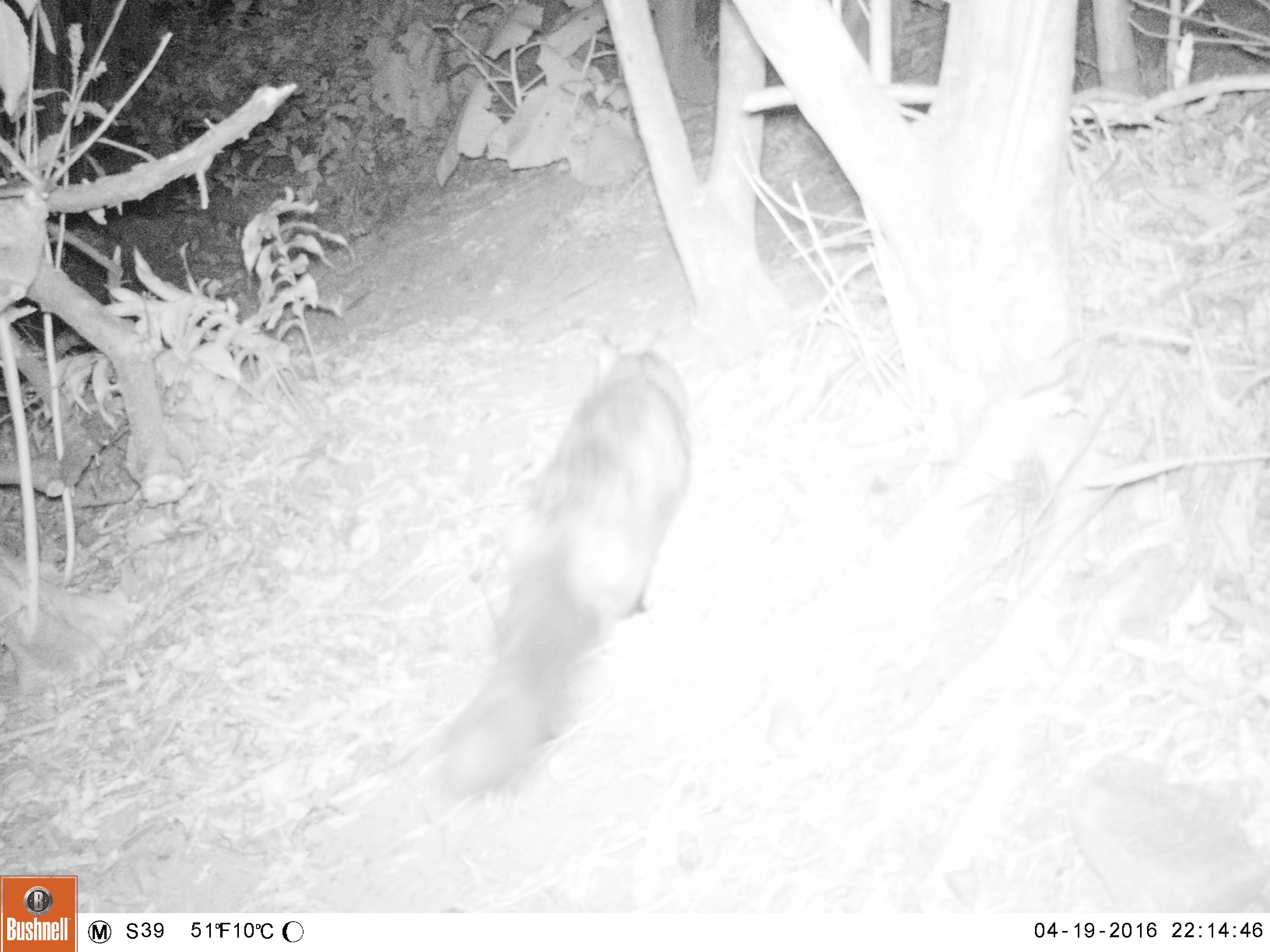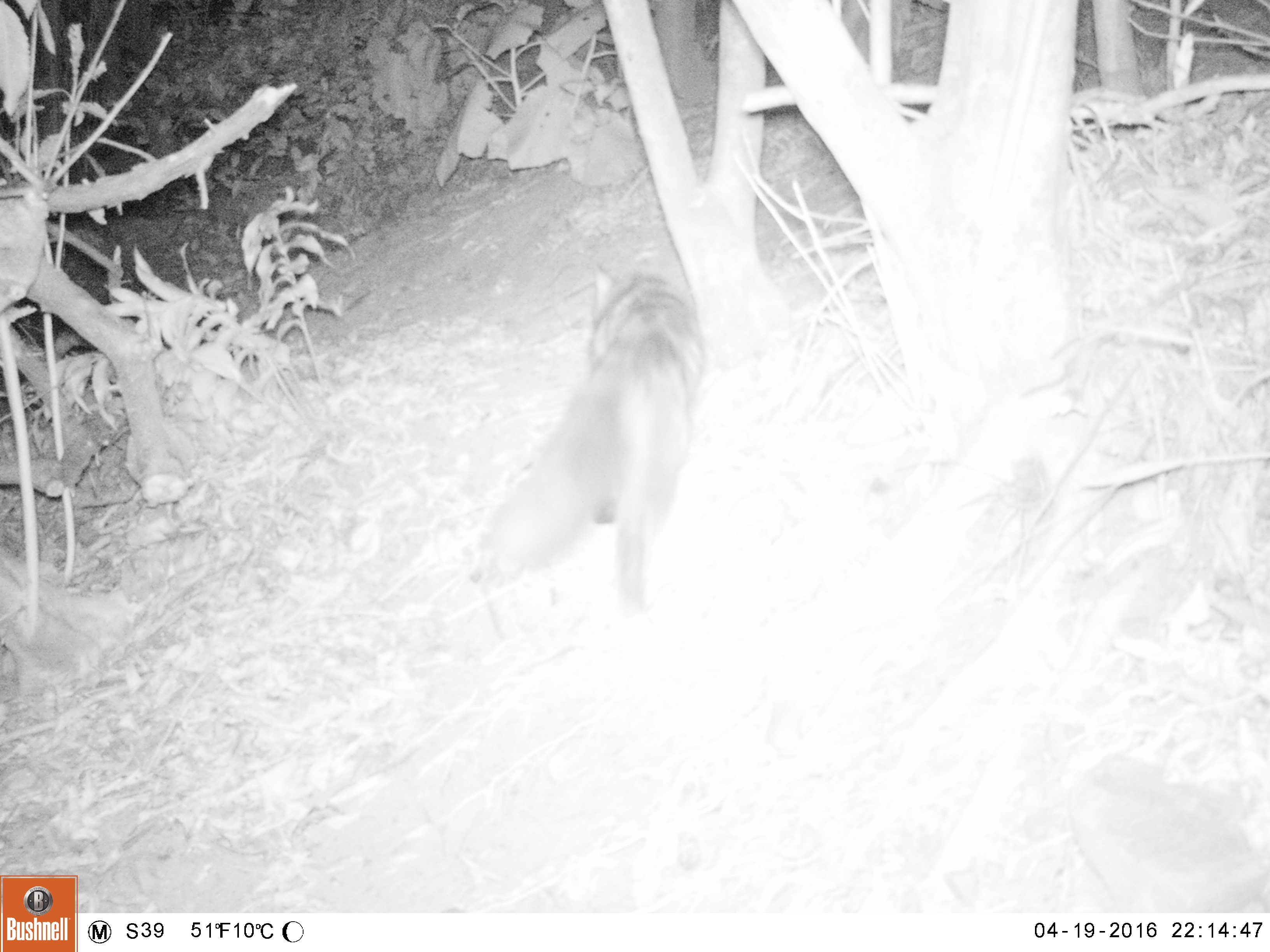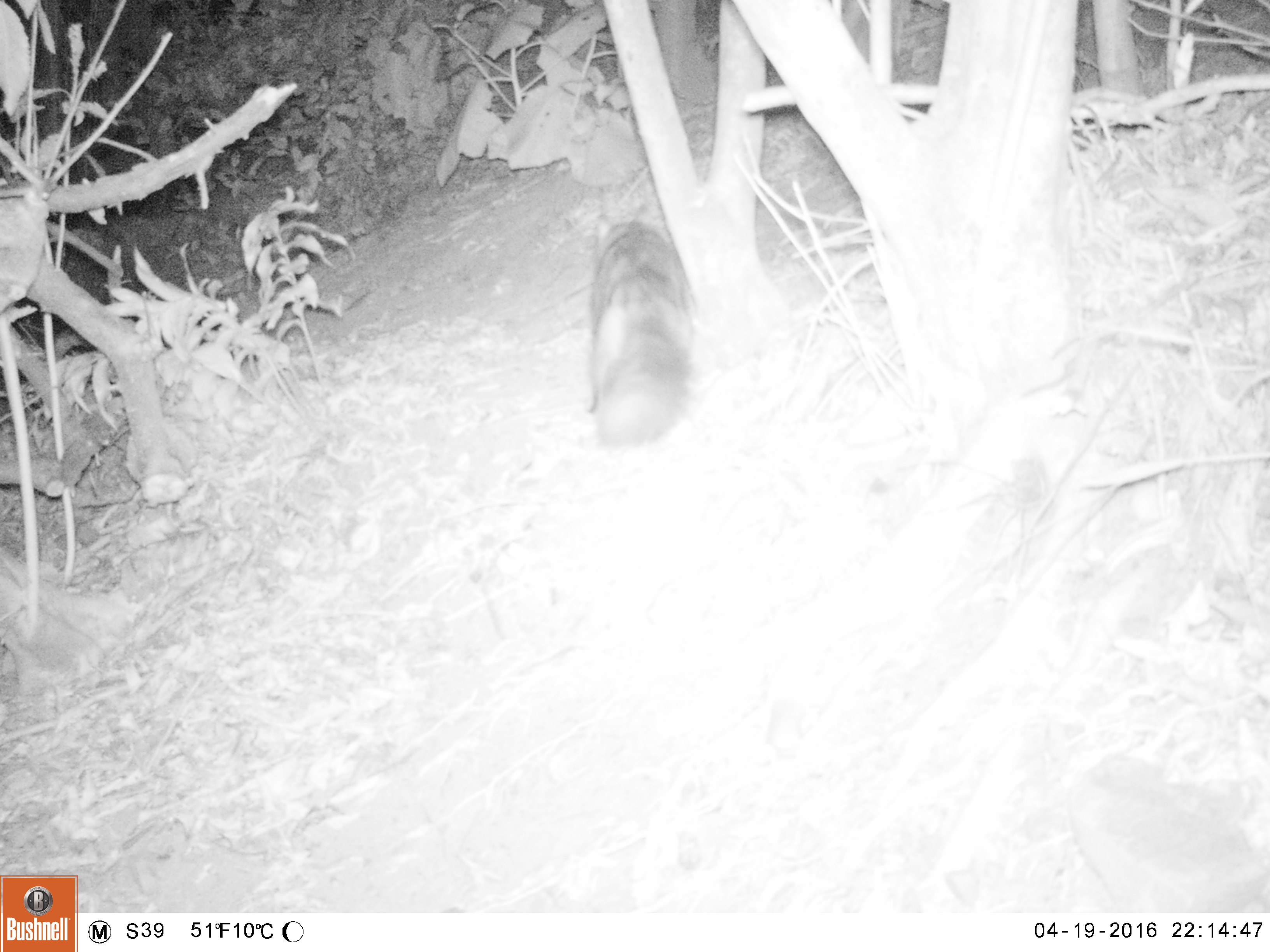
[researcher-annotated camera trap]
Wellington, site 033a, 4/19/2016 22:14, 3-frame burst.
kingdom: Animalia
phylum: Chordata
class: Mammalia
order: Carnivora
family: Felidae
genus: Felis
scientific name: Felis catus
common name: cat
Cat (Felis catus).